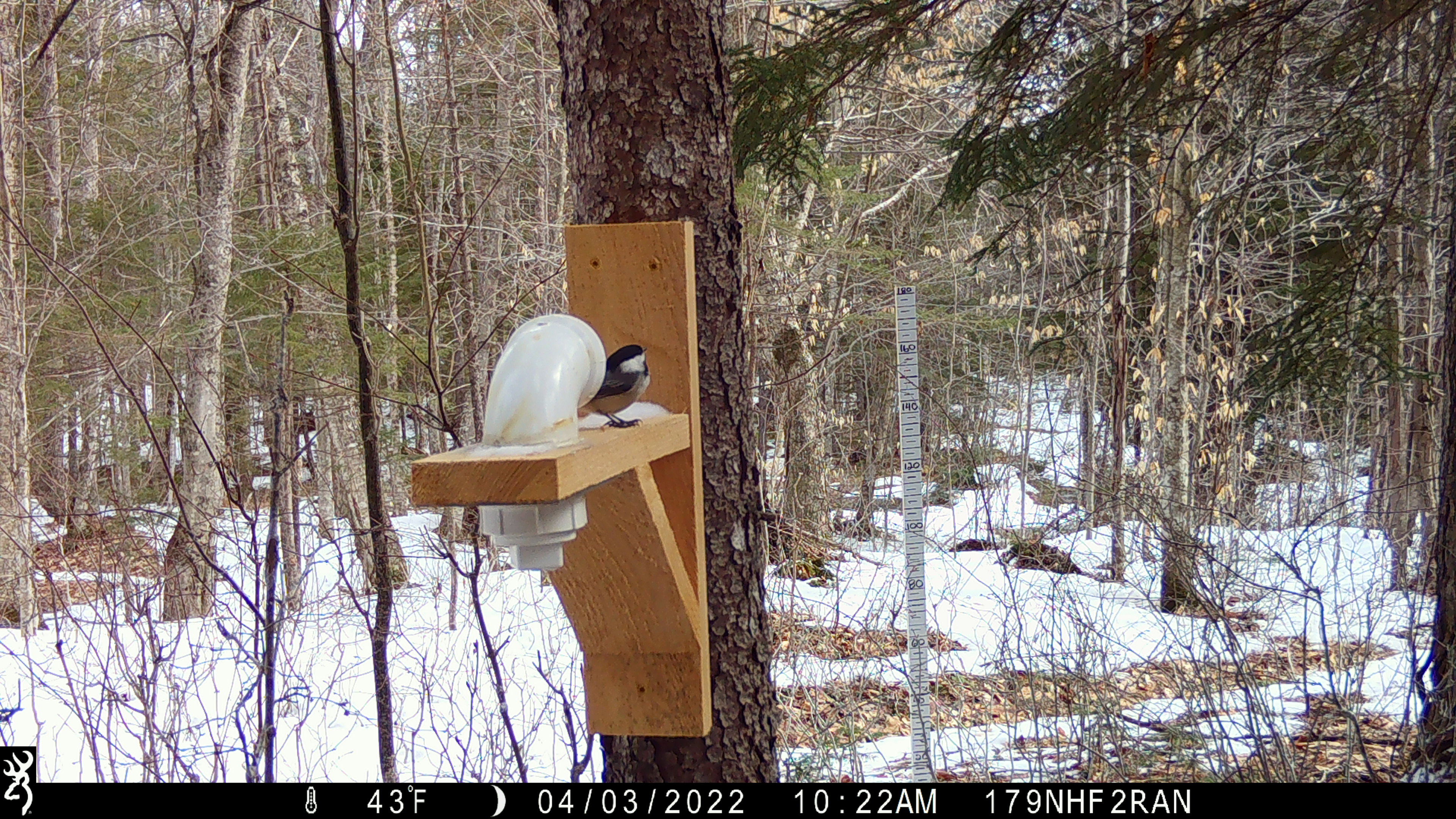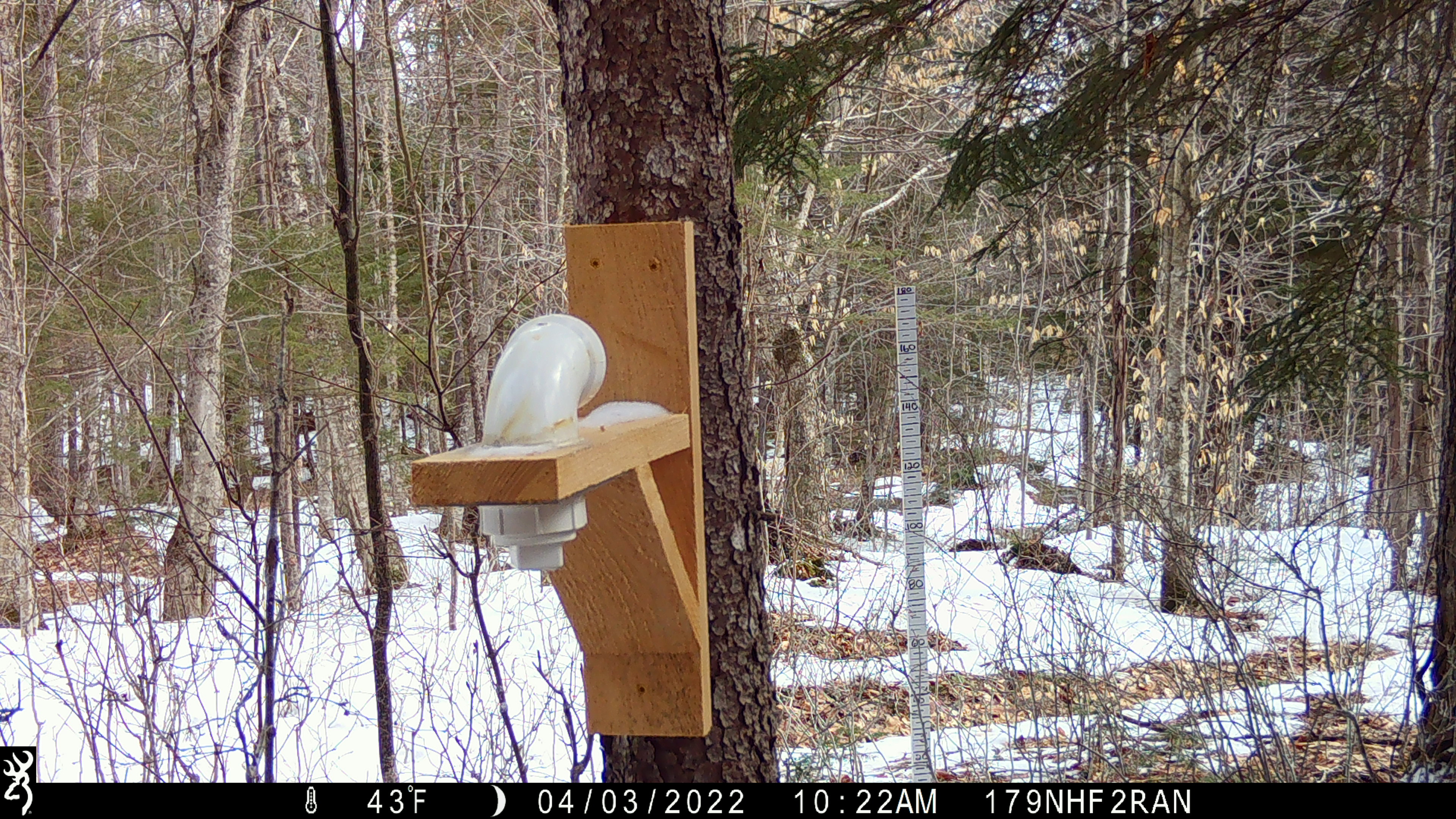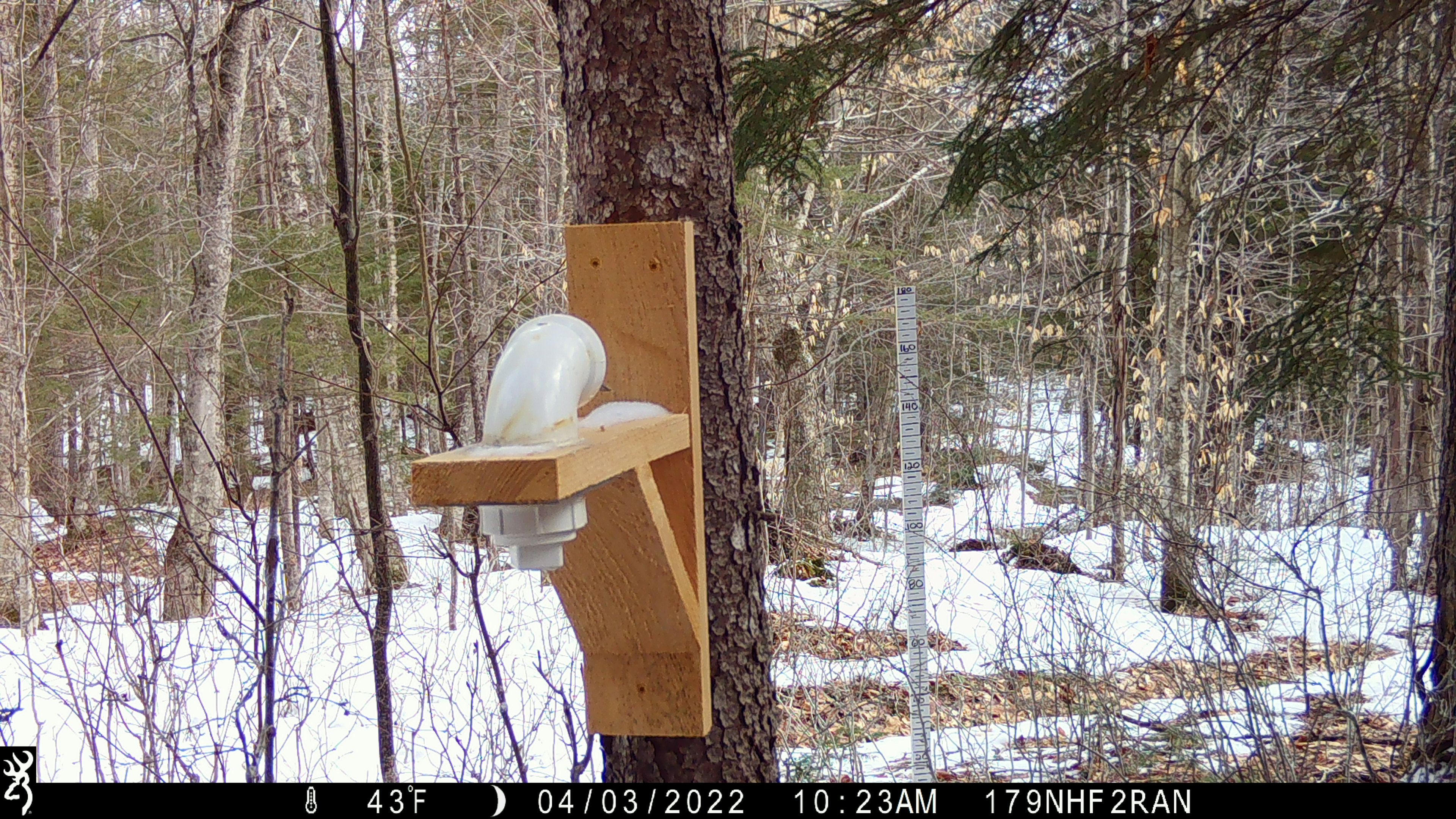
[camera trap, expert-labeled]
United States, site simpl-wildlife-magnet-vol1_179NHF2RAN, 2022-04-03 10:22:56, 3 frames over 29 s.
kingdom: Animalia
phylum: Chordata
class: Aves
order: Passeriformes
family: Paridae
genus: Poecile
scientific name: Poecile atricapillus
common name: black-capped chickadee